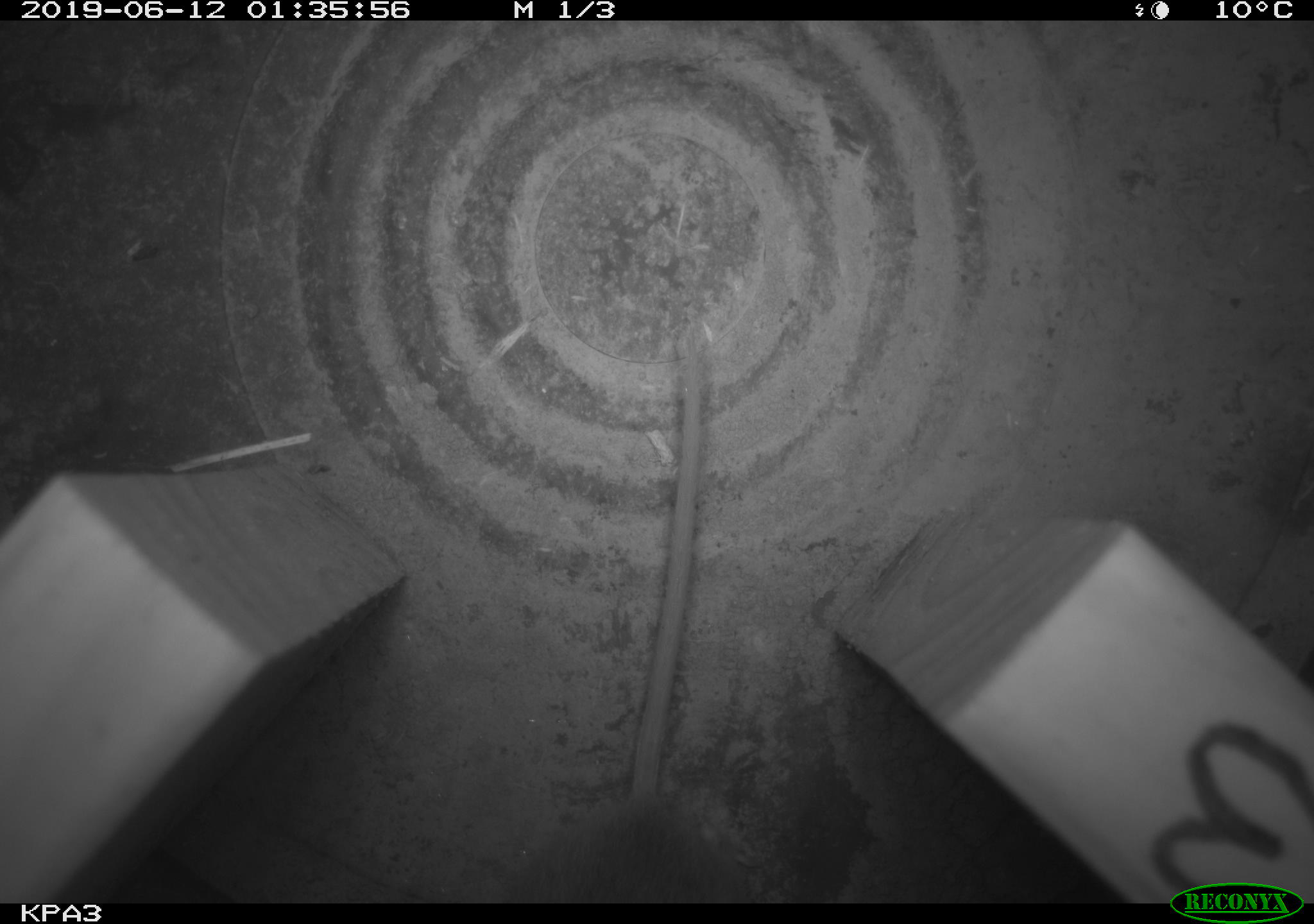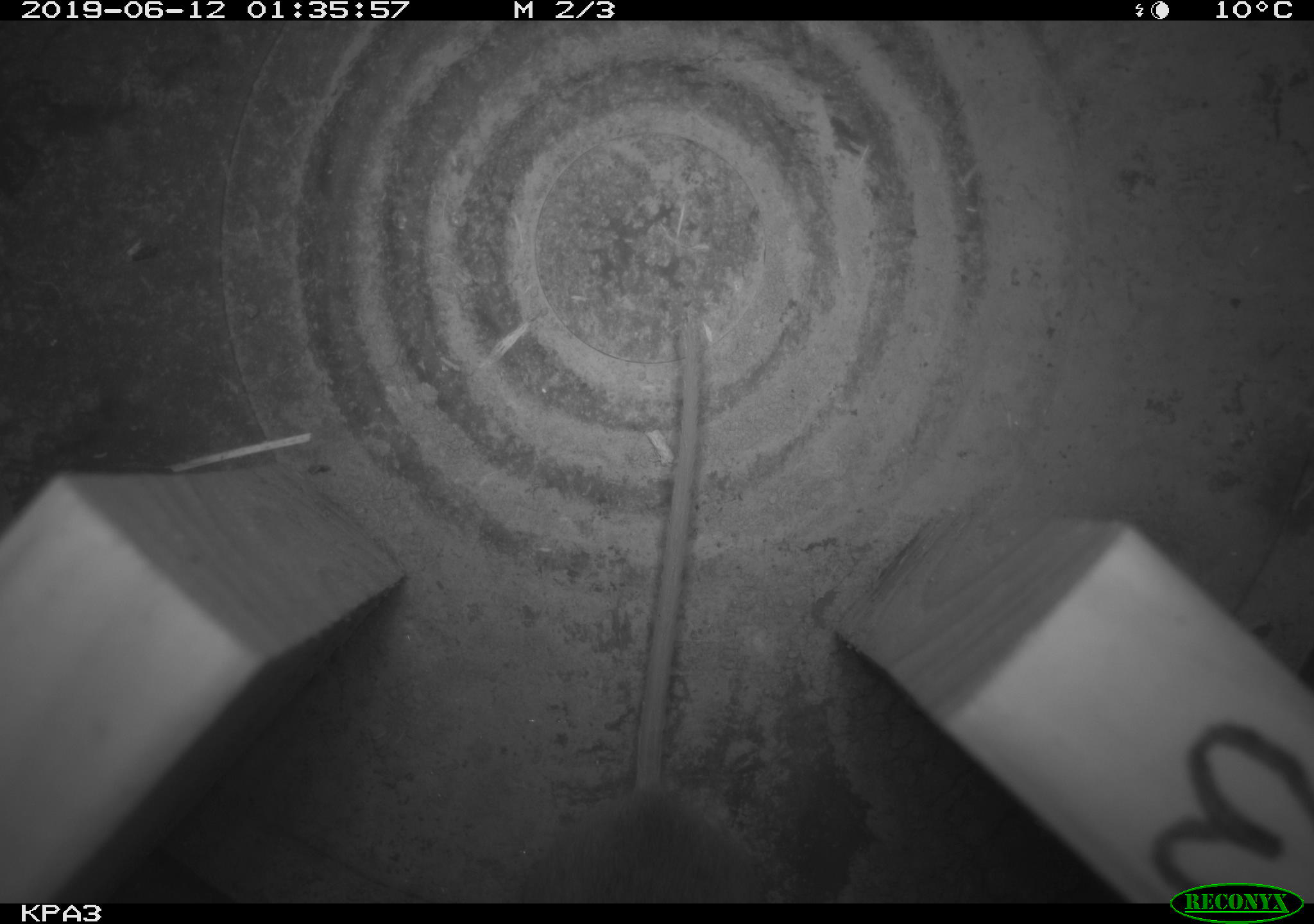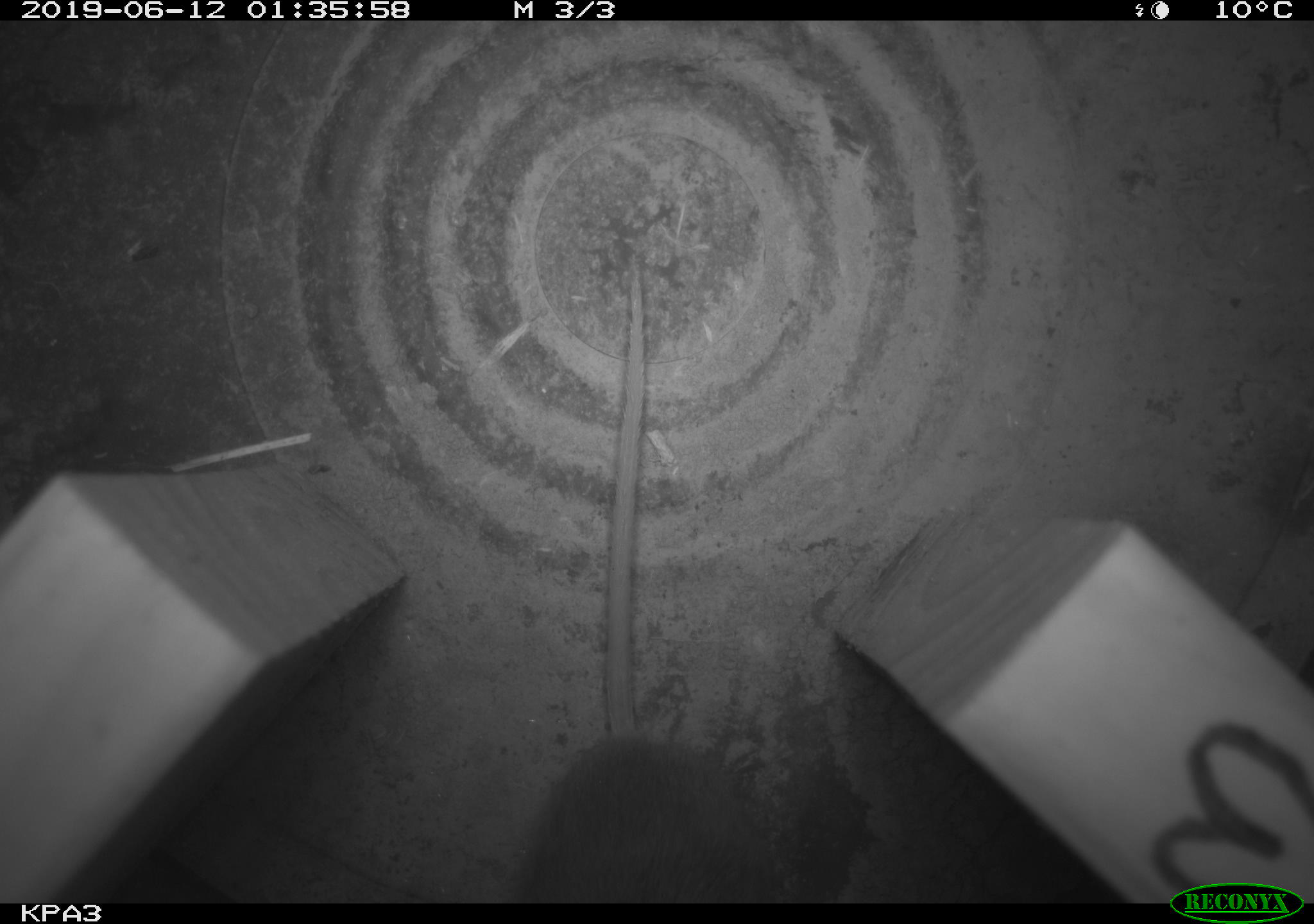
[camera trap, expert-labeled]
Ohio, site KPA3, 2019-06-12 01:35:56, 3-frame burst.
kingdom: Animalia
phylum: Chordata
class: Mammalia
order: Rodentia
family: Cricetidae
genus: Peromyscus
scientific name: Peromyscus leucopus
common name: white-footed mouse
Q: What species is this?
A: White-footed mouse (Peromyscus leucopus).